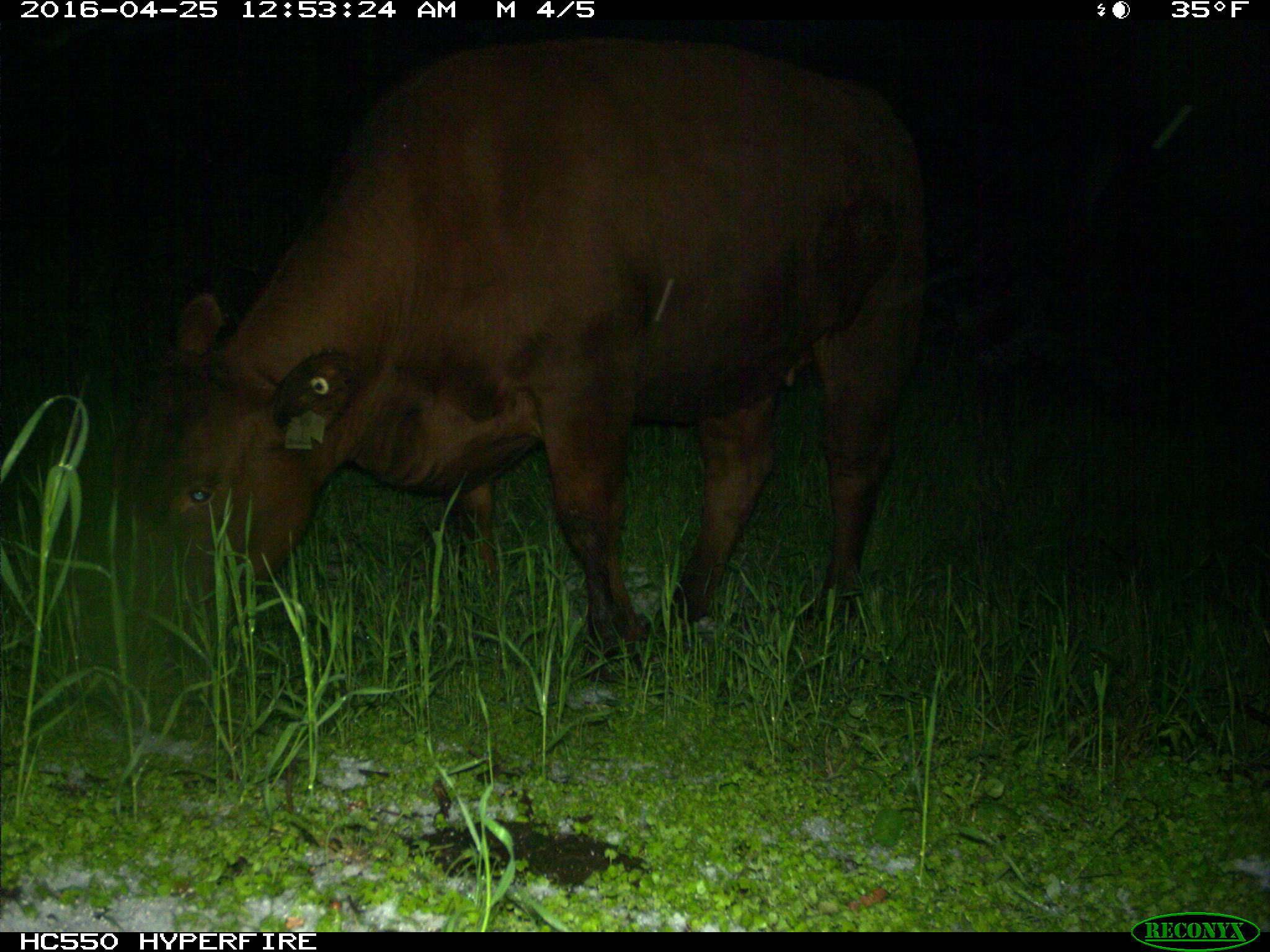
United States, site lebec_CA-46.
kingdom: Animalia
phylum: Chordata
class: Mammalia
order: Artiodactyla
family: Bovidae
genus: Bos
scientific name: Bos taurus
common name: domestic cow